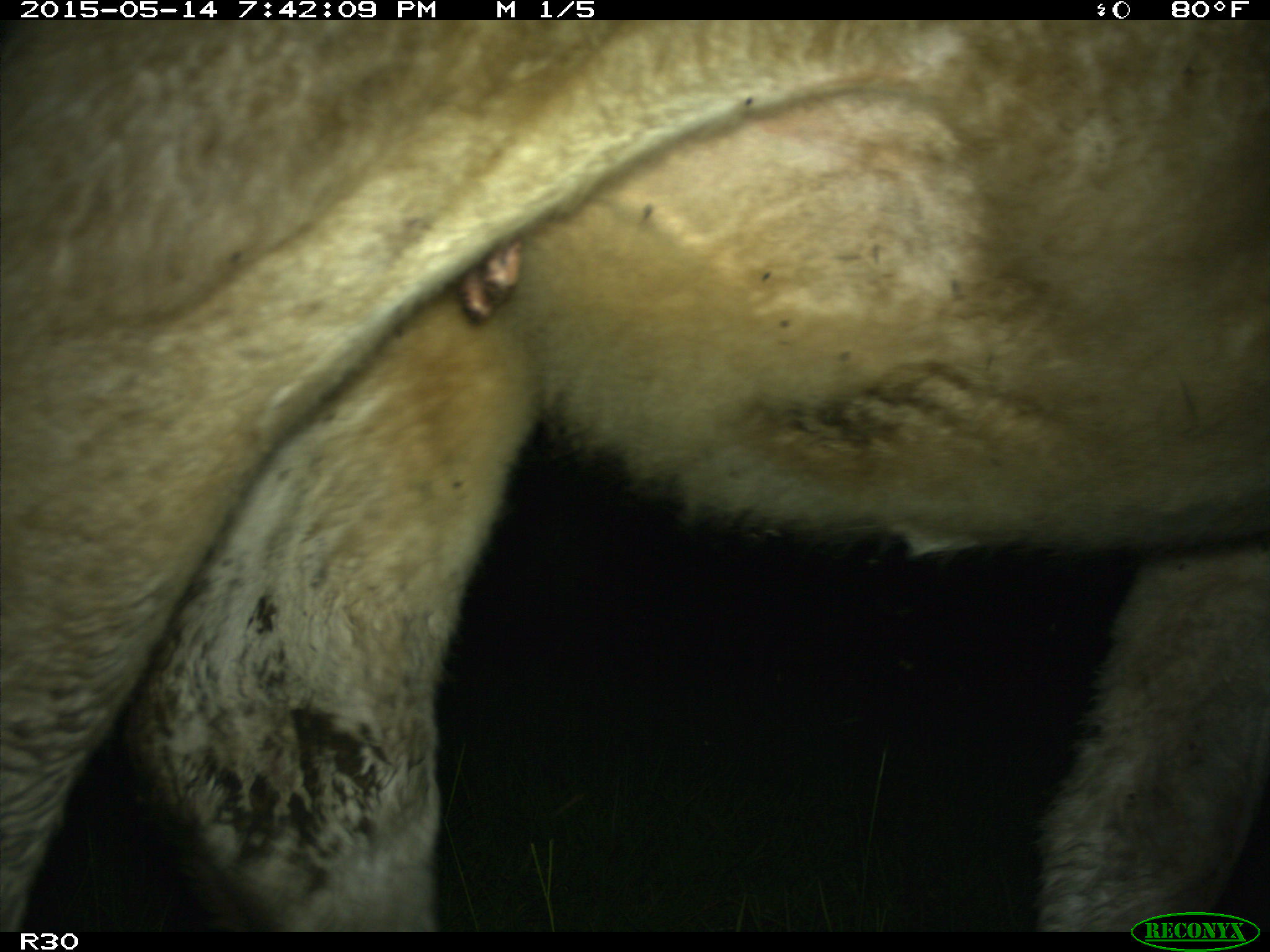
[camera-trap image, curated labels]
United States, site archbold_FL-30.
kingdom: Animalia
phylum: Chordata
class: Mammalia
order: Artiodactyla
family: Bovidae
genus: Bos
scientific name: Bos taurus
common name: domestic cow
Bos taurus (domestic cow).